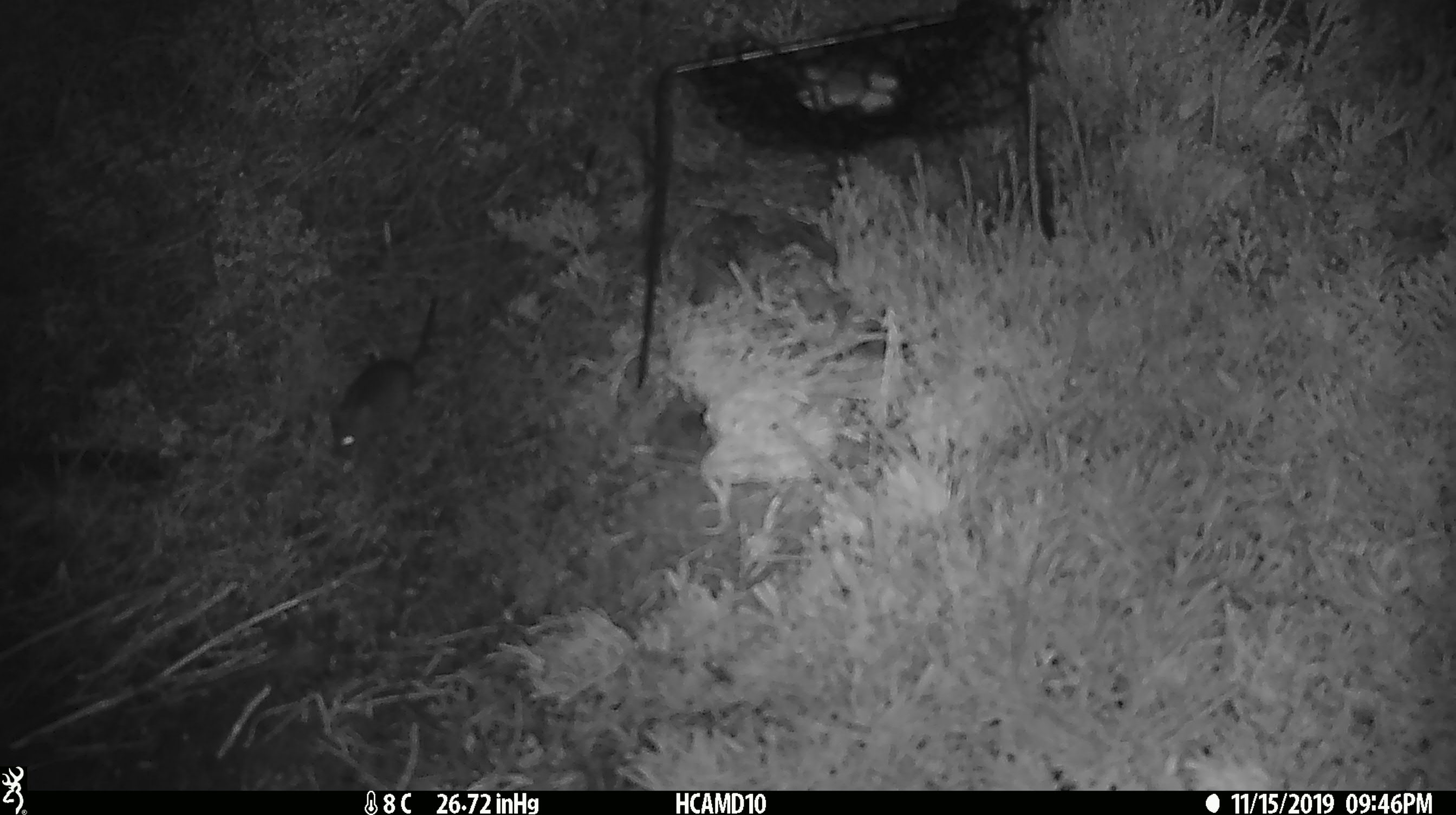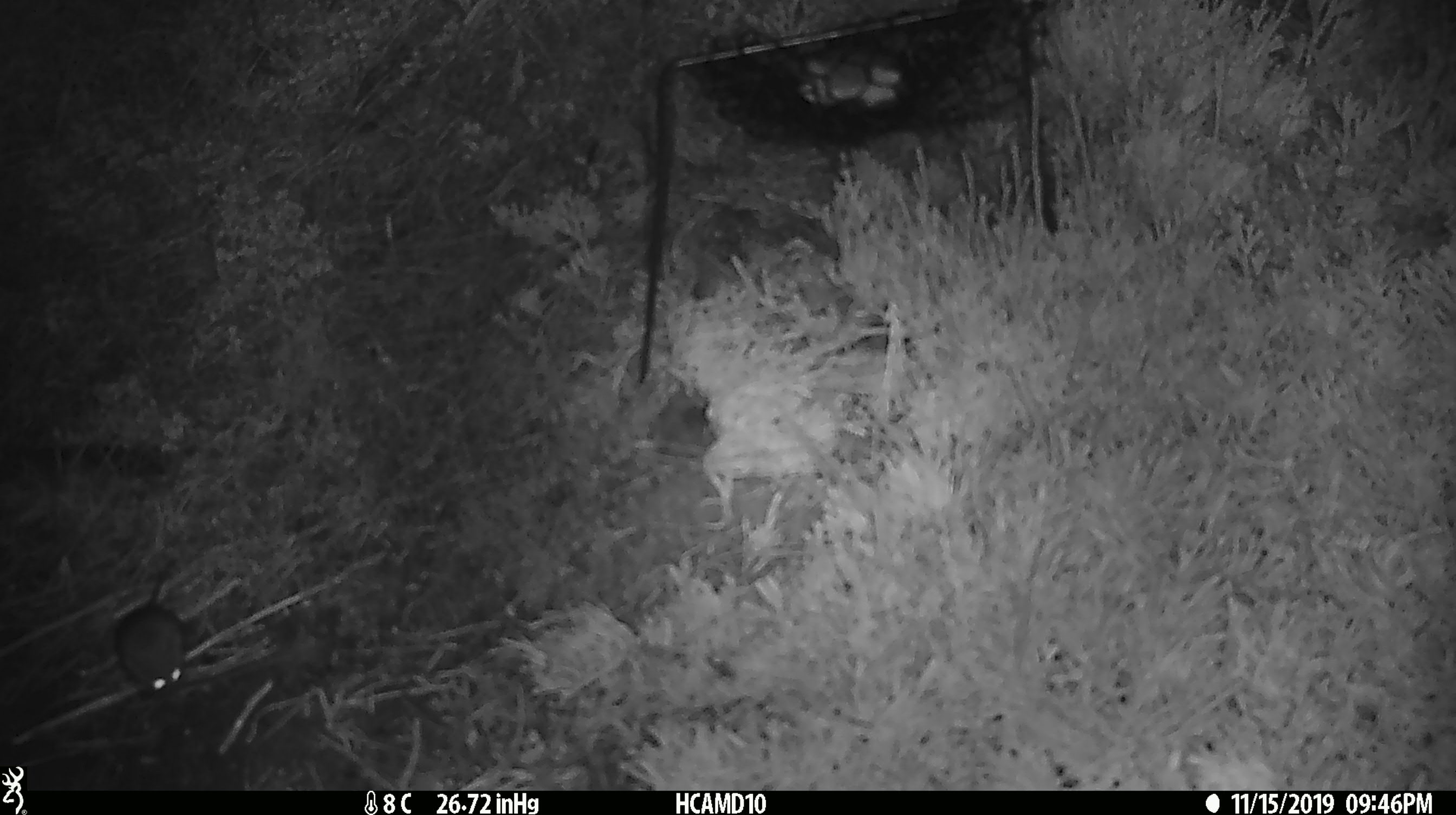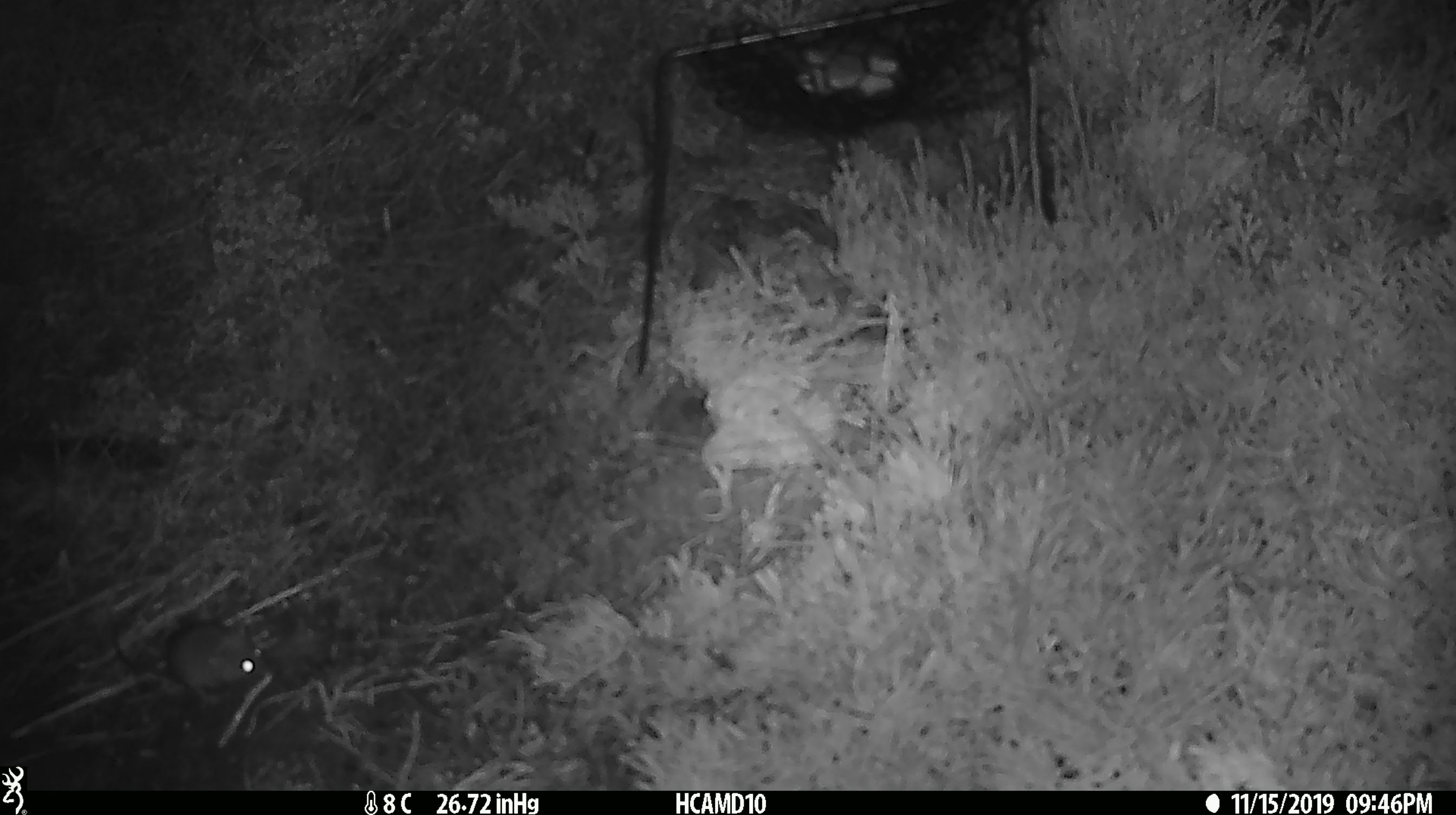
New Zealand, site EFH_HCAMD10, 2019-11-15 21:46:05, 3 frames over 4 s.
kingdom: Animalia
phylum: Chordata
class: Mammalia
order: Rodentia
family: Muridae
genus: Mus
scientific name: Mus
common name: mouse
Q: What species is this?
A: Mouse (Mus).